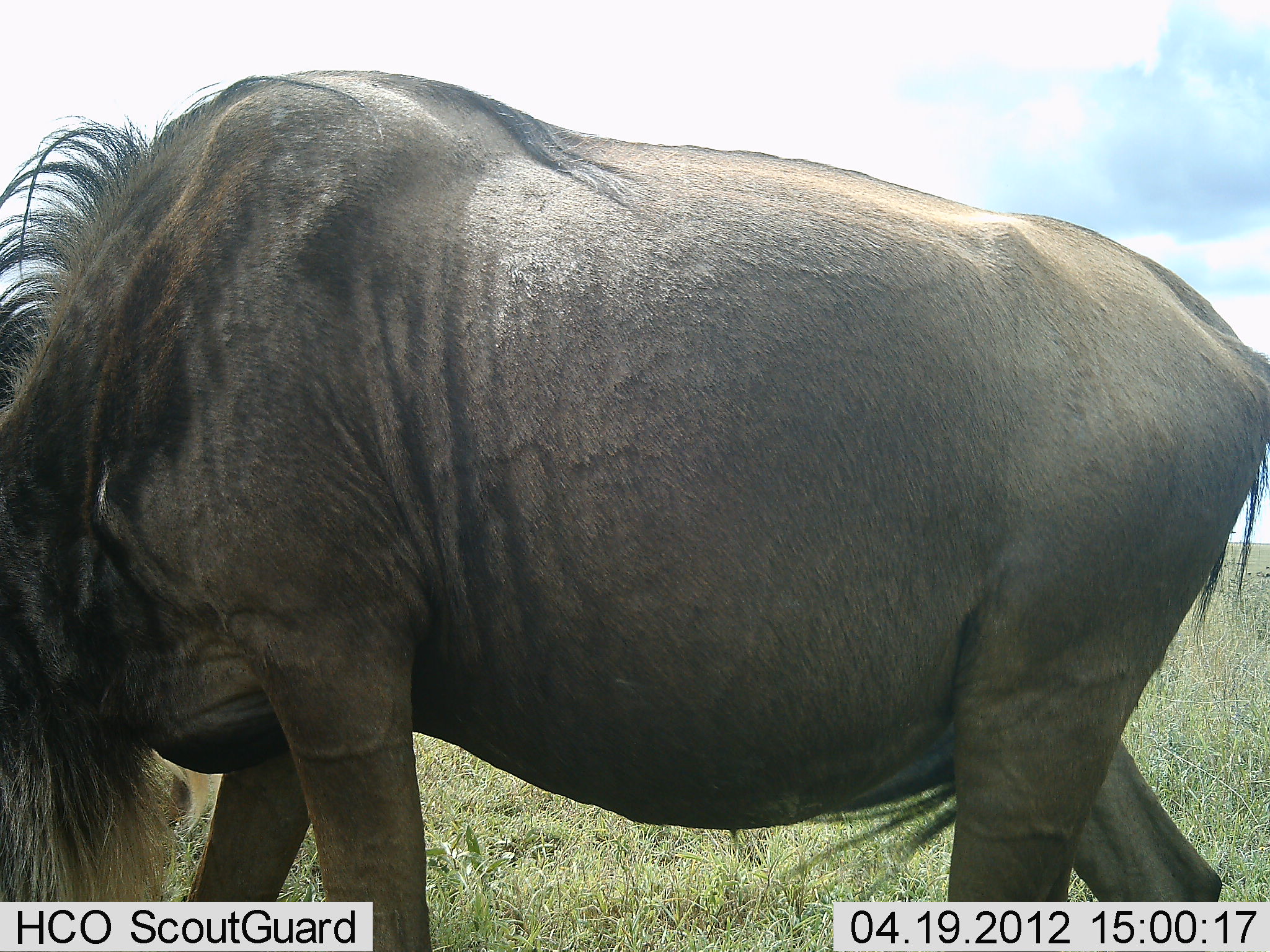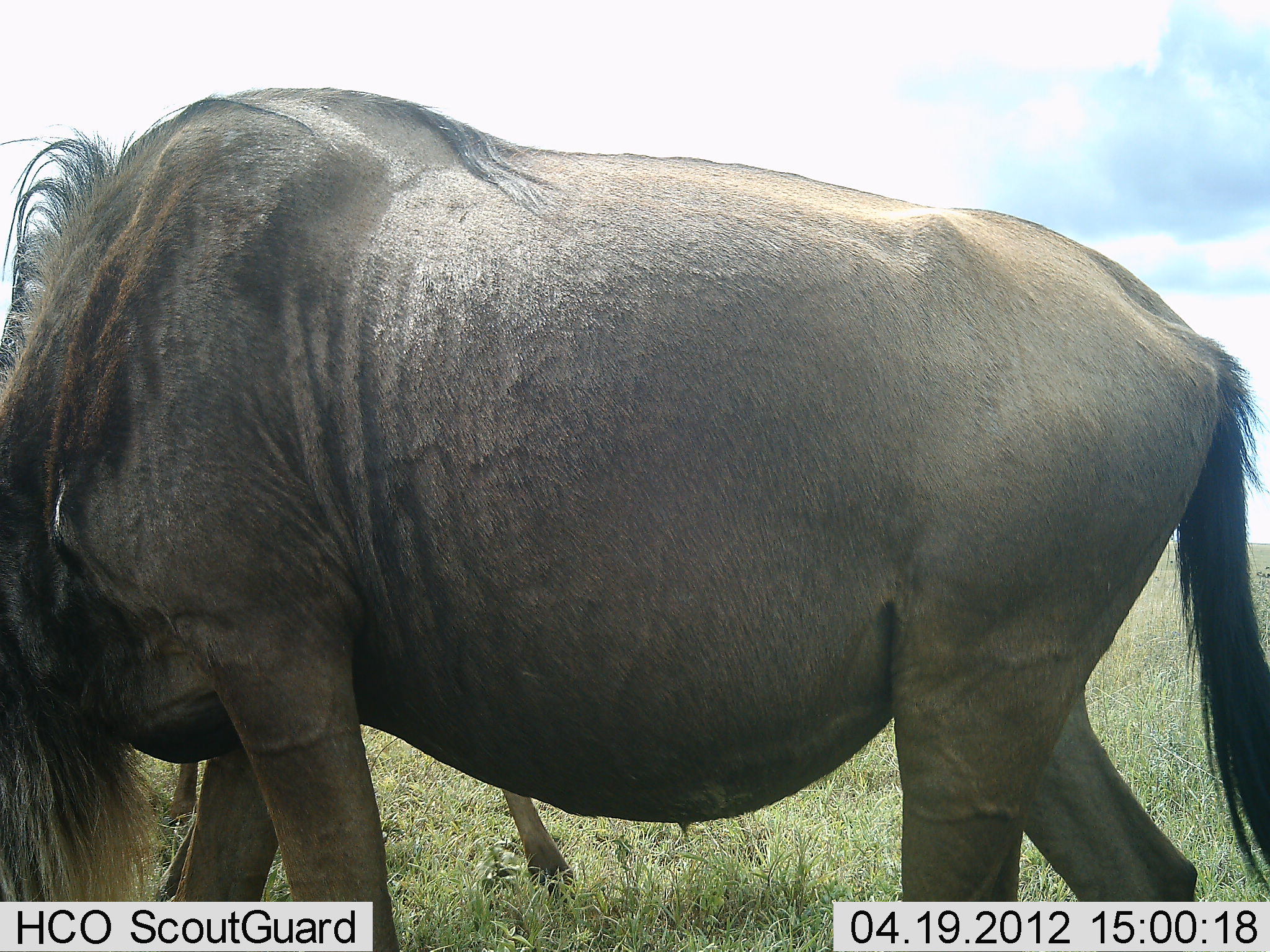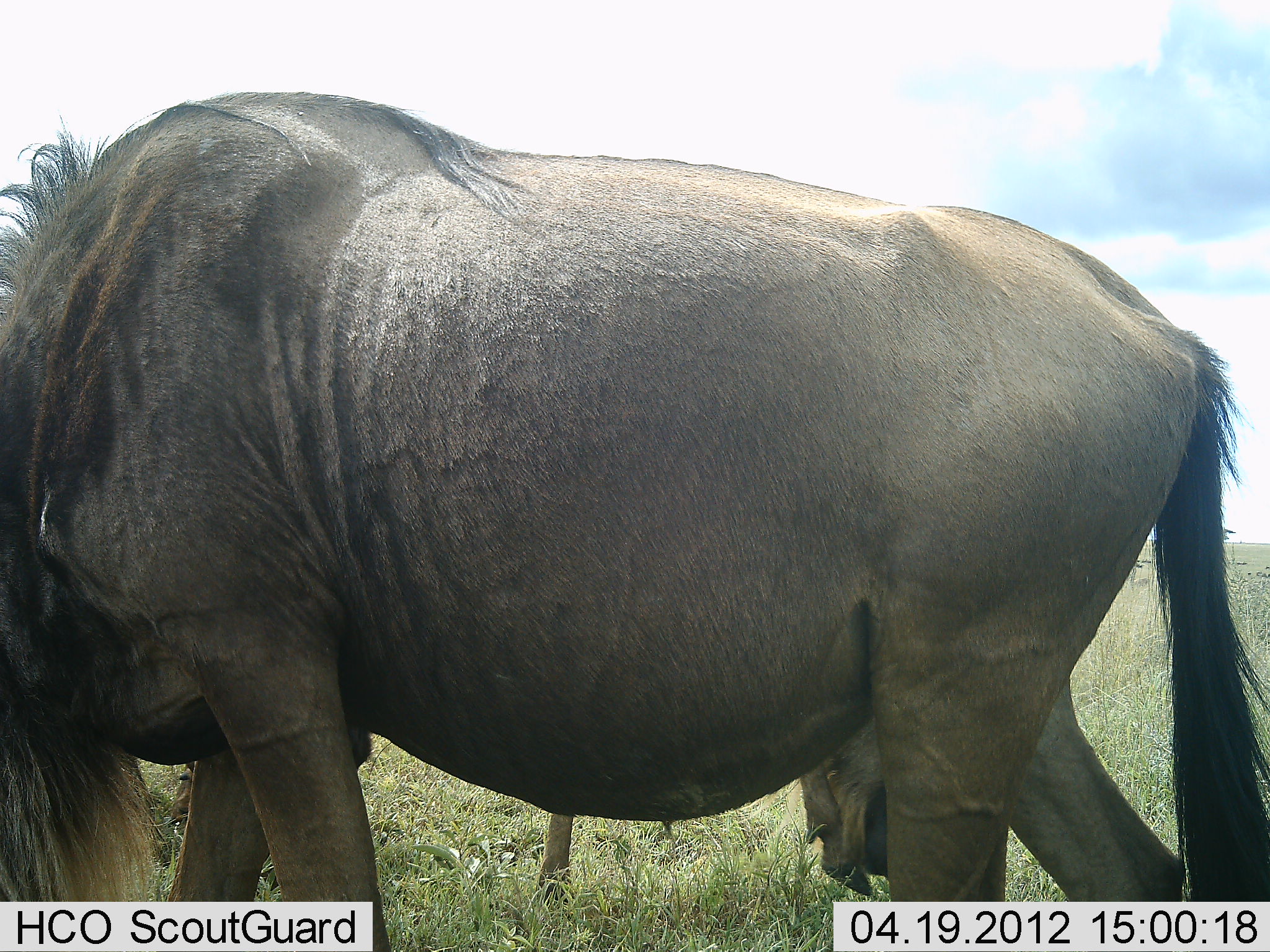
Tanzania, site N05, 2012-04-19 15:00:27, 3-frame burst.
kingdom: Animalia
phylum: Chordata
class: Mammalia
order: Artiodactyla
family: Bovidae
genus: Connochaetes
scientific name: Connochaetes taurinus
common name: blue wildebeest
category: wildebeest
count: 2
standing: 61%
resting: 0%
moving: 22%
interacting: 0%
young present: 17%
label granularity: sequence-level